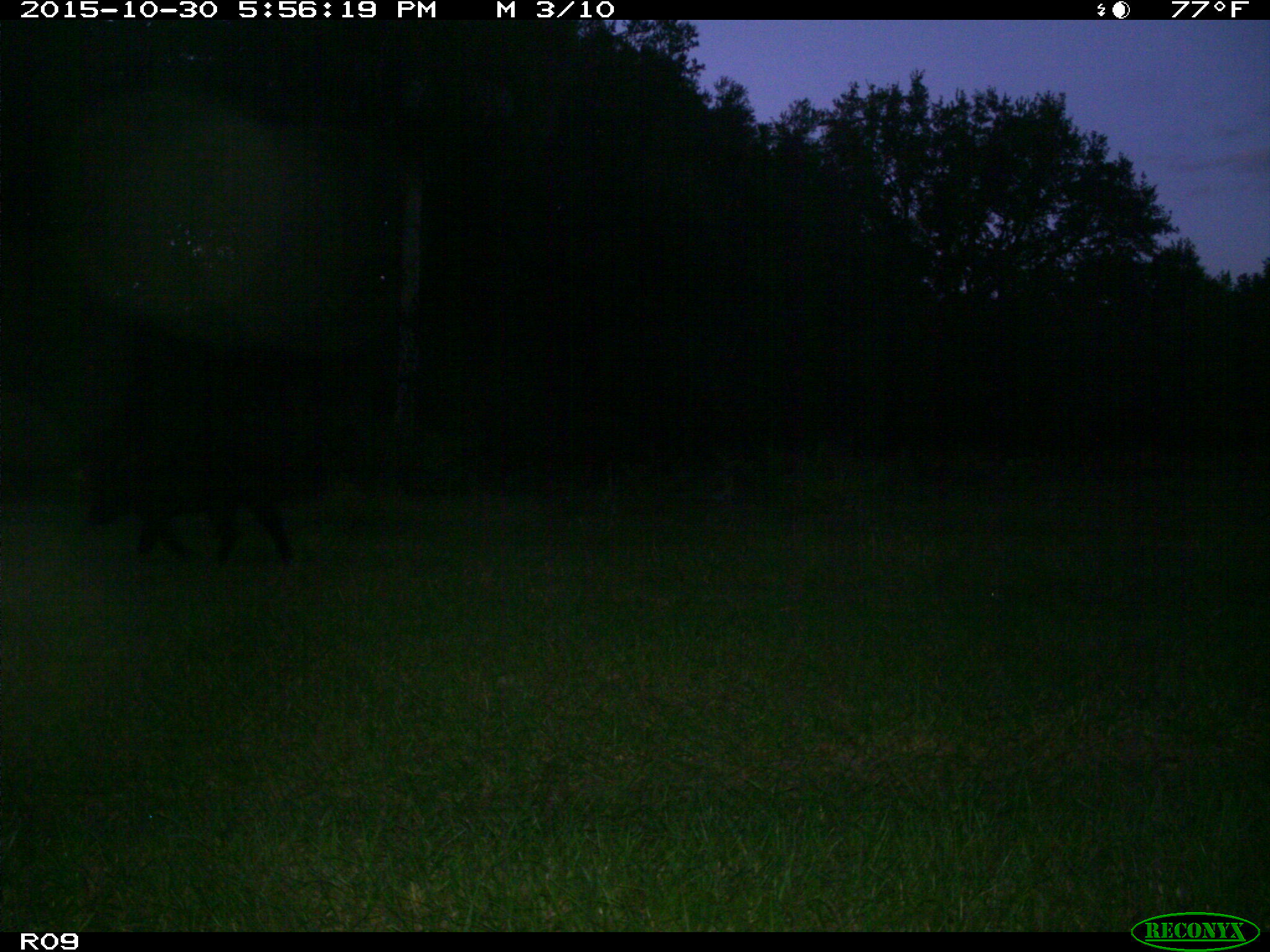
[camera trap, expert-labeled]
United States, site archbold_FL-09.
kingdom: Animalia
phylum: Chordata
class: Mammalia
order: Artiodactyla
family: Suidae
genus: Sus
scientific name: Sus scrofa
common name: wild boar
Sus scrofa (wild boar).